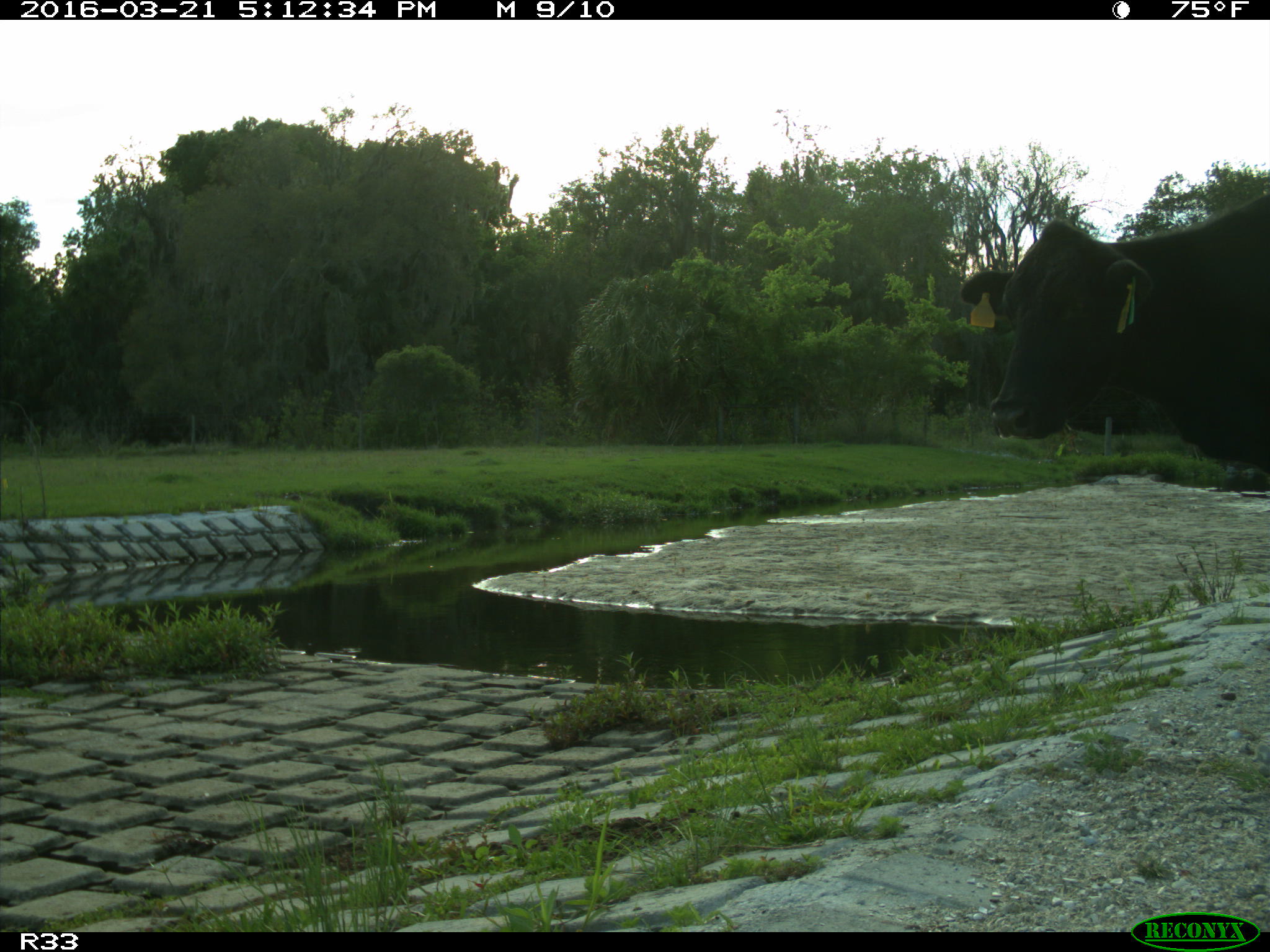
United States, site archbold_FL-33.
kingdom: Animalia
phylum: Chordata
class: Mammalia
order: Artiodactyla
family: Bovidae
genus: Bos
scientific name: Bos taurus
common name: domestic cow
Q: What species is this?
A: Bos taurus (domestic cow).